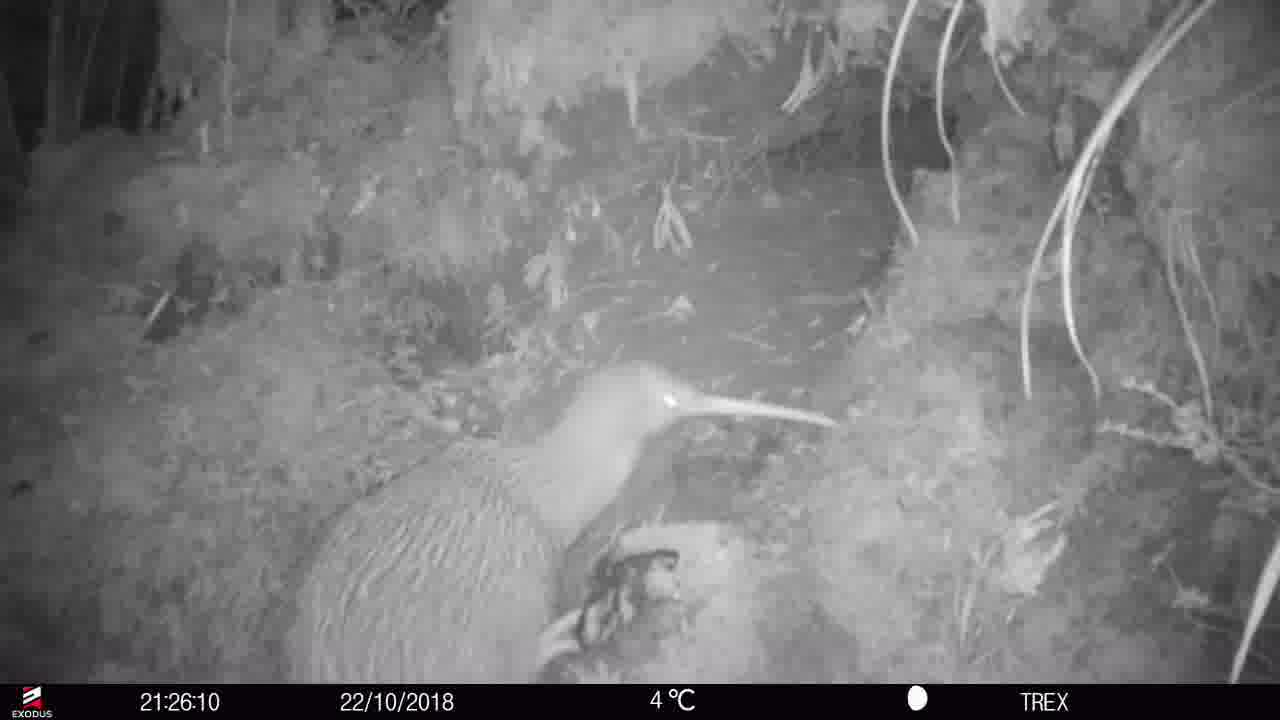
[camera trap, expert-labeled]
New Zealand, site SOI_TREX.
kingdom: Animalia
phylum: Chordata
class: Aves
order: Apterygiformes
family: Apterygidae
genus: Apteryx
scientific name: Apteryx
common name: kiwi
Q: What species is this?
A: Kiwi (Apteryx).